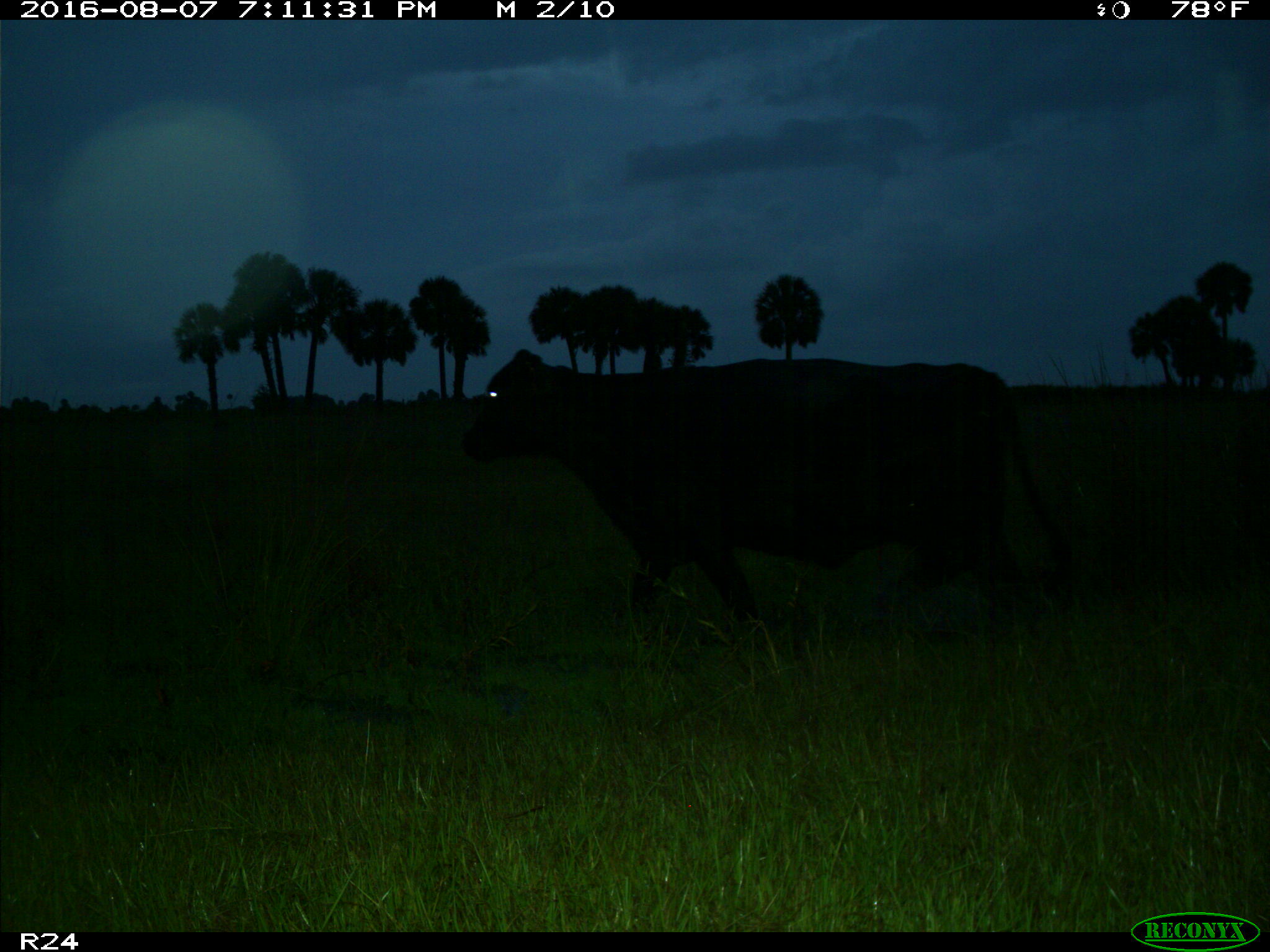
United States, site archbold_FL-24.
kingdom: Animalia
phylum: Chordata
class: Mammalia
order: Artiodactyla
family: Bovidae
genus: Bos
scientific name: Bos taurus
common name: domestic cow